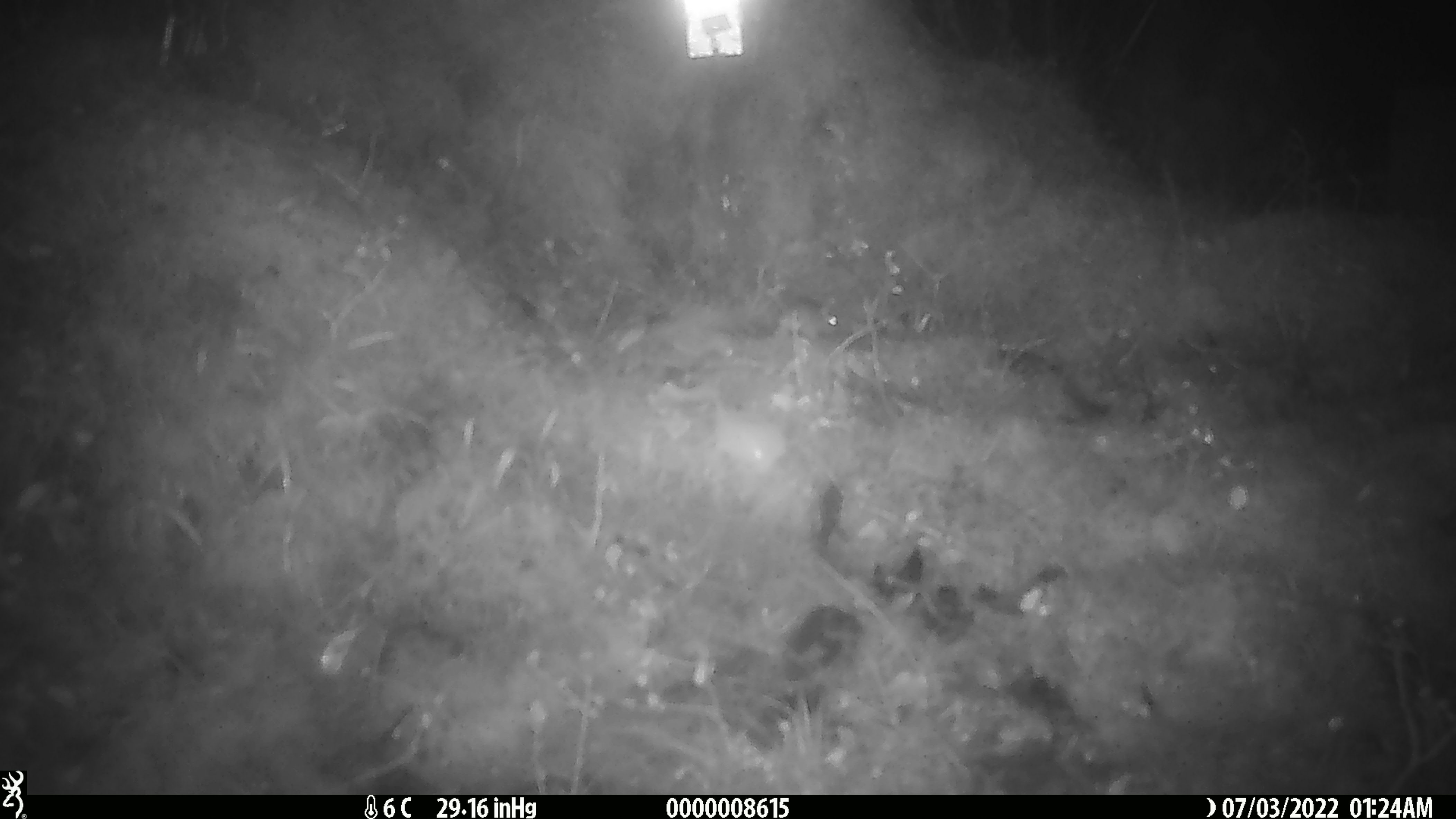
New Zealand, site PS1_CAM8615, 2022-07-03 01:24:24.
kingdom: Animalia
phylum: Chordata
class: Mammalia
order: Rodentia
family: Muridae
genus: Mus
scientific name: Mus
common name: mouse